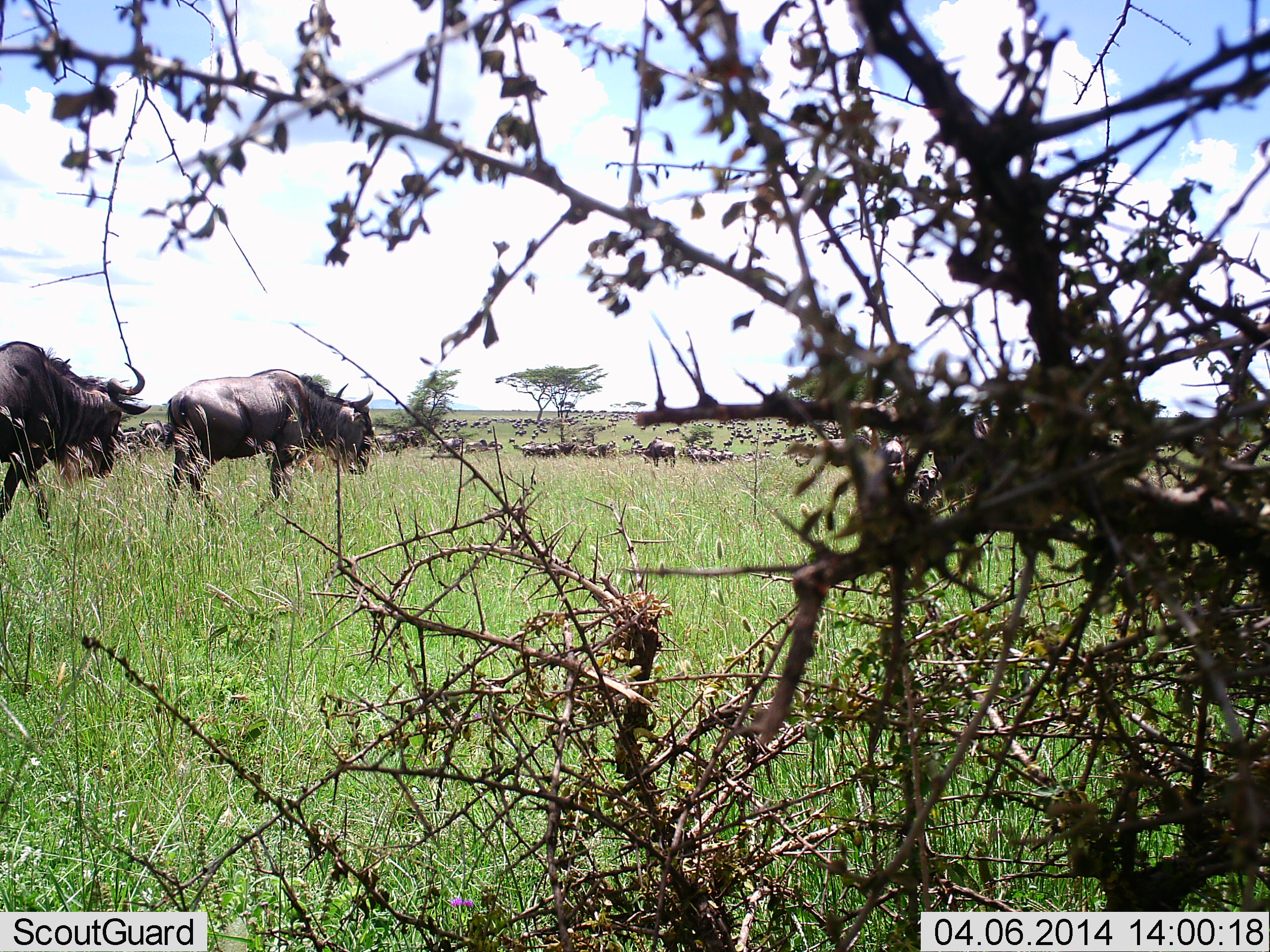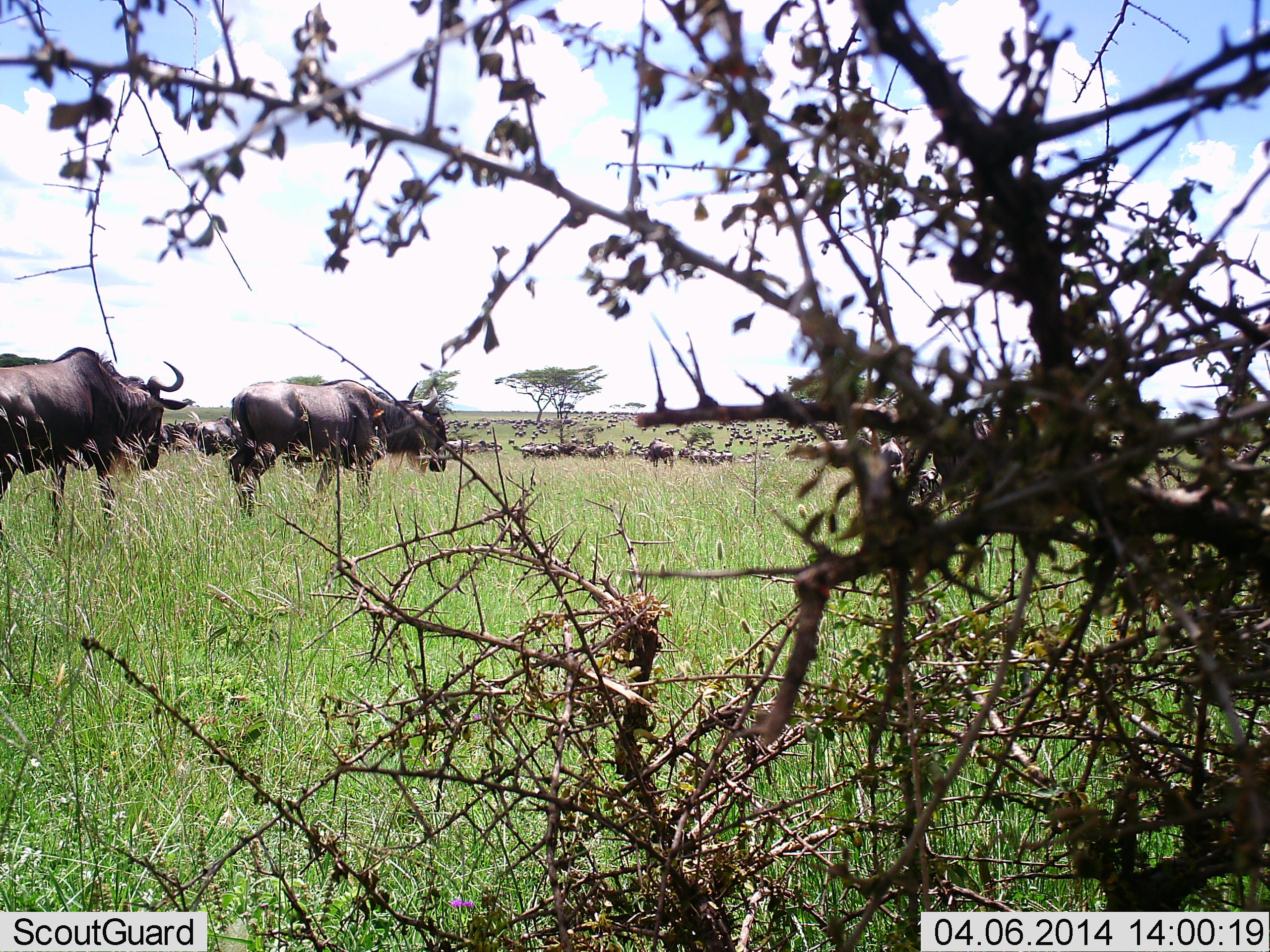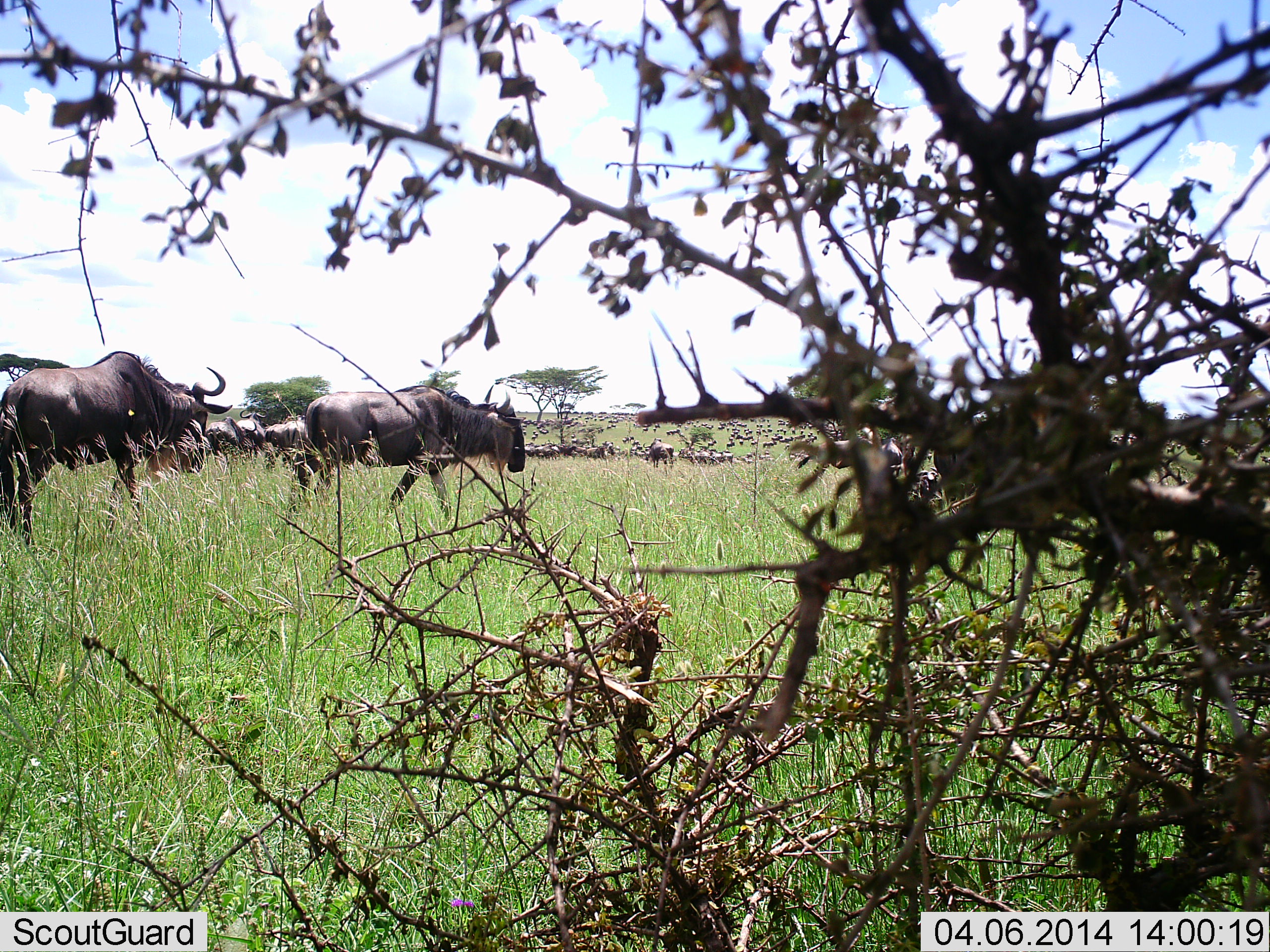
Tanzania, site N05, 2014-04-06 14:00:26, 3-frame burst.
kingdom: Animalia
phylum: Chordata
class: Mammalia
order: Artiodactyla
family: Bovidae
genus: Connochaetes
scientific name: Connochaetes taurinus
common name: blue wildebeest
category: wildebeest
Wildebeest (blue wildebeest) (Connochaetes taurinus), count 11-50. Behavior (volunteer vote fractions): standing 50%, resting 0%, moving 80%, interacting 10%. Young present (vote fraction): 0%. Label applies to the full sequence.